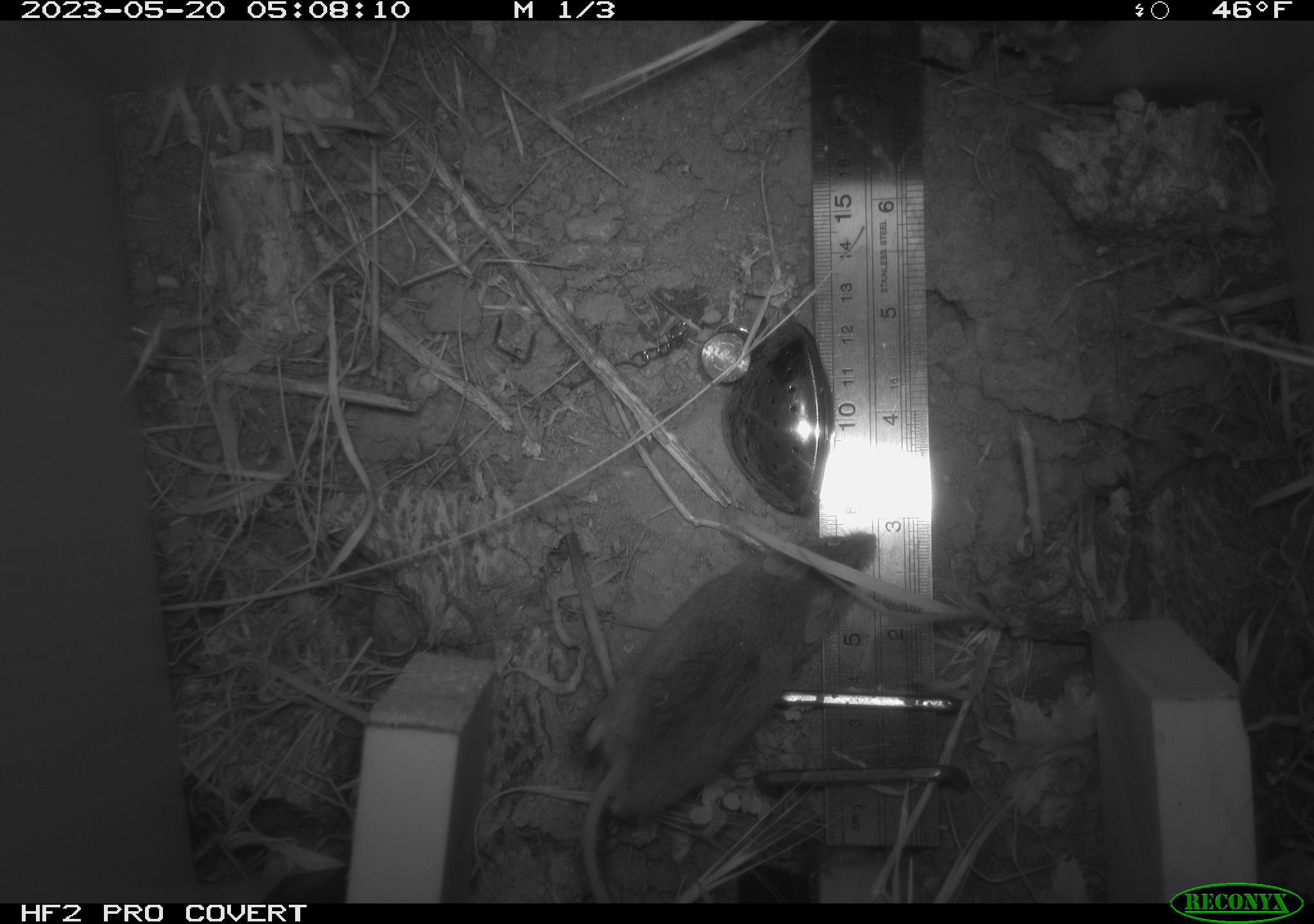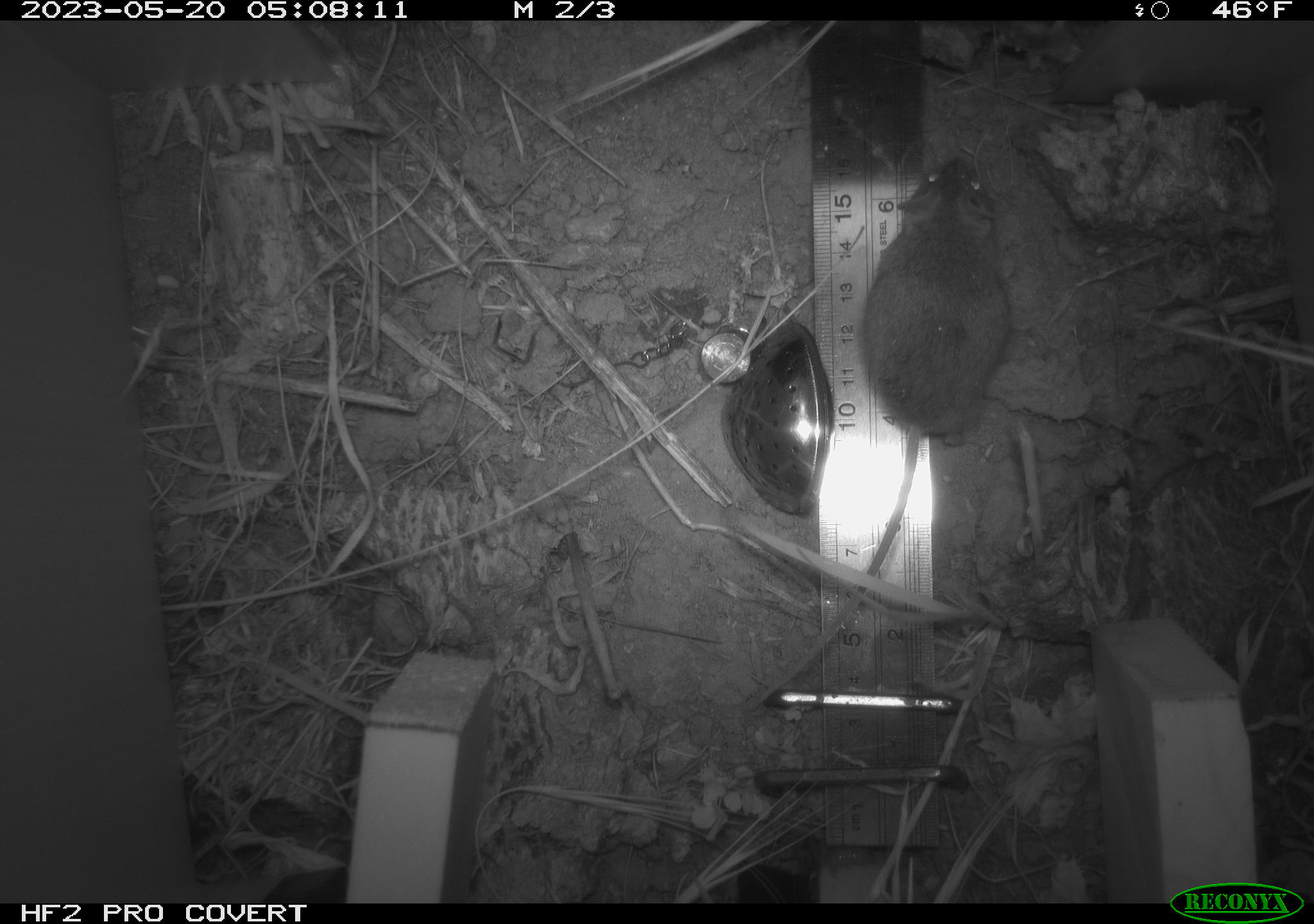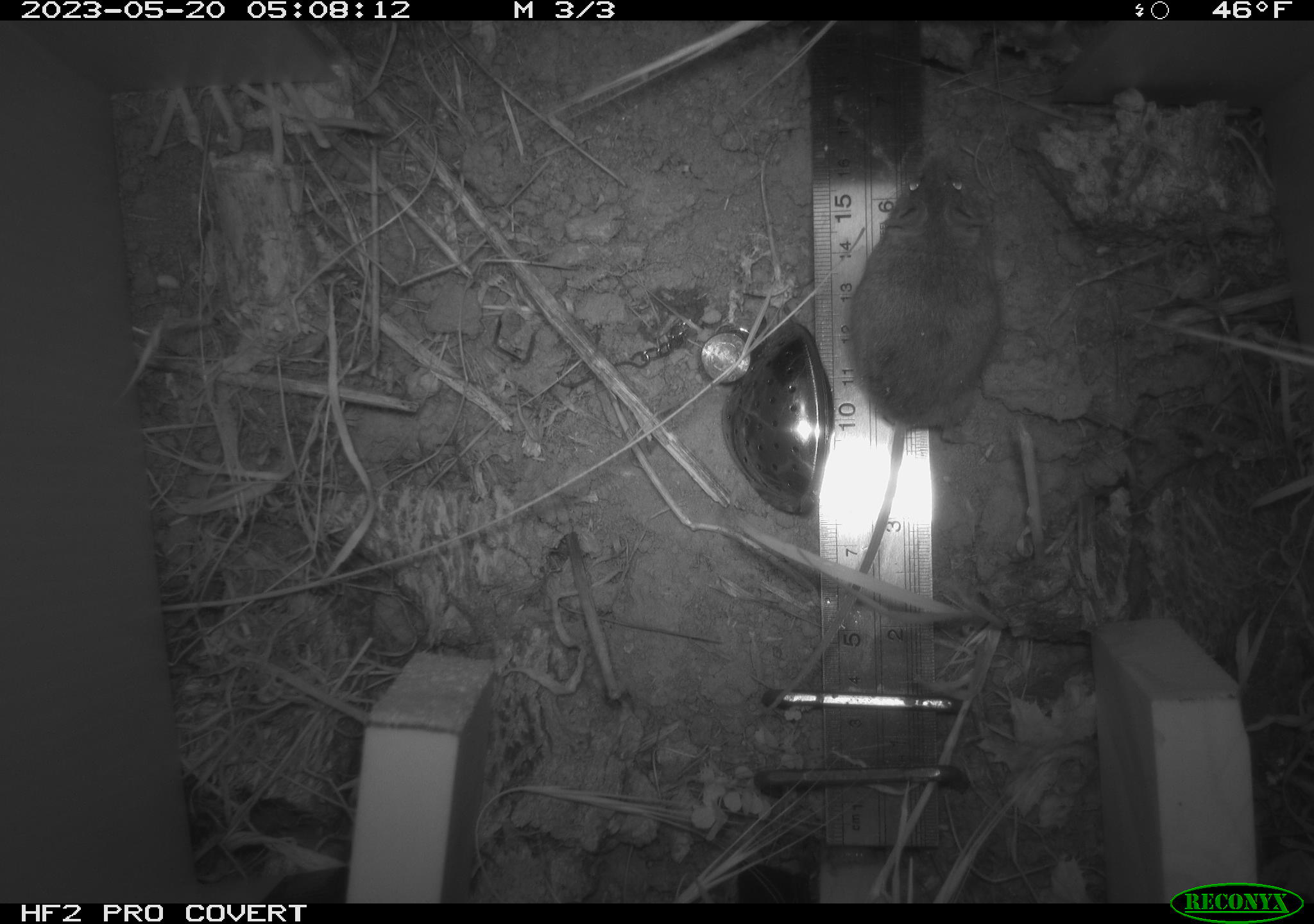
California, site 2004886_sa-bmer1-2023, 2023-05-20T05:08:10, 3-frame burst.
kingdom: Animalia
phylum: Chordata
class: Mammalia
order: Rodentia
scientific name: Rodentia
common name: mouse species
Mouse species (Rodentia).